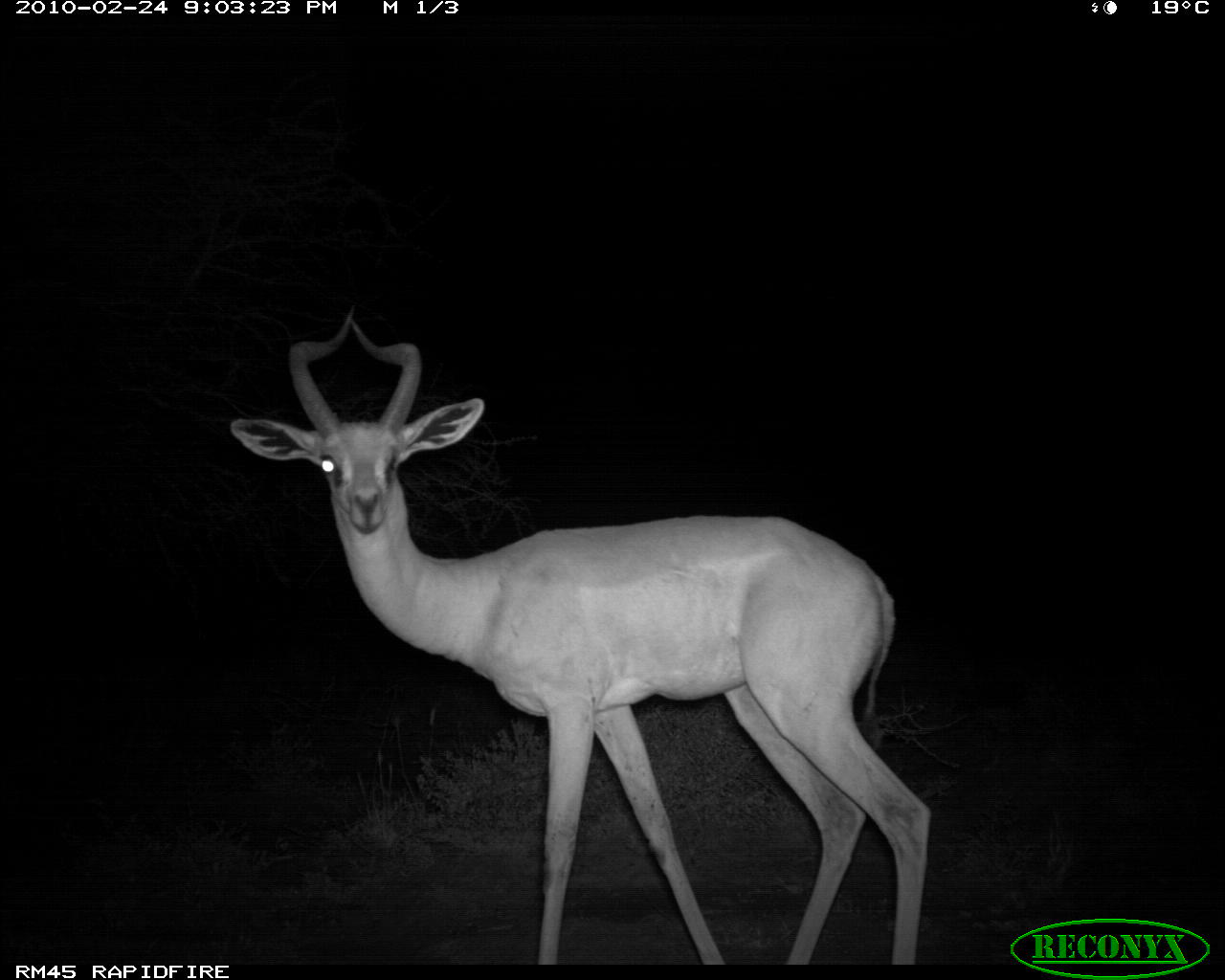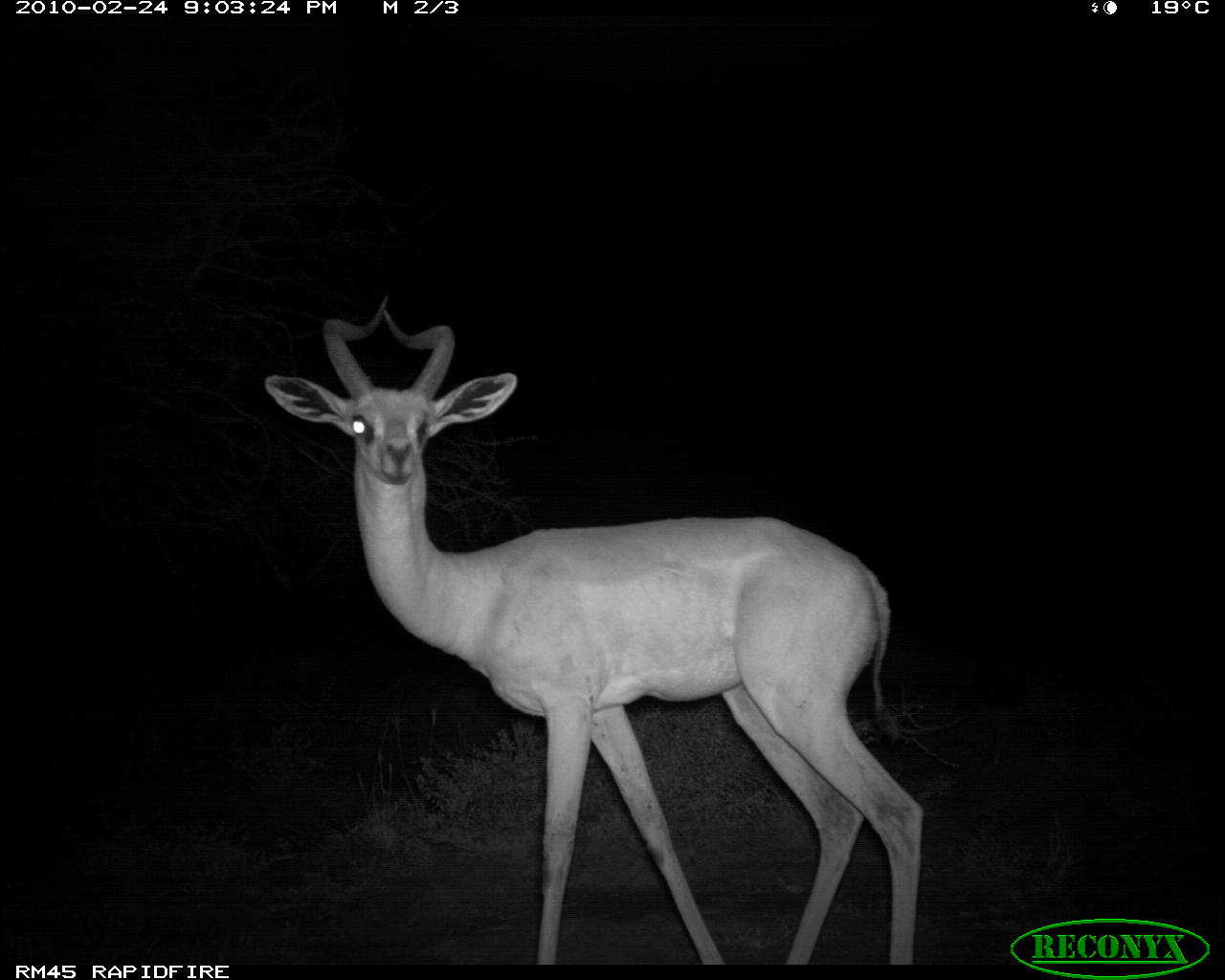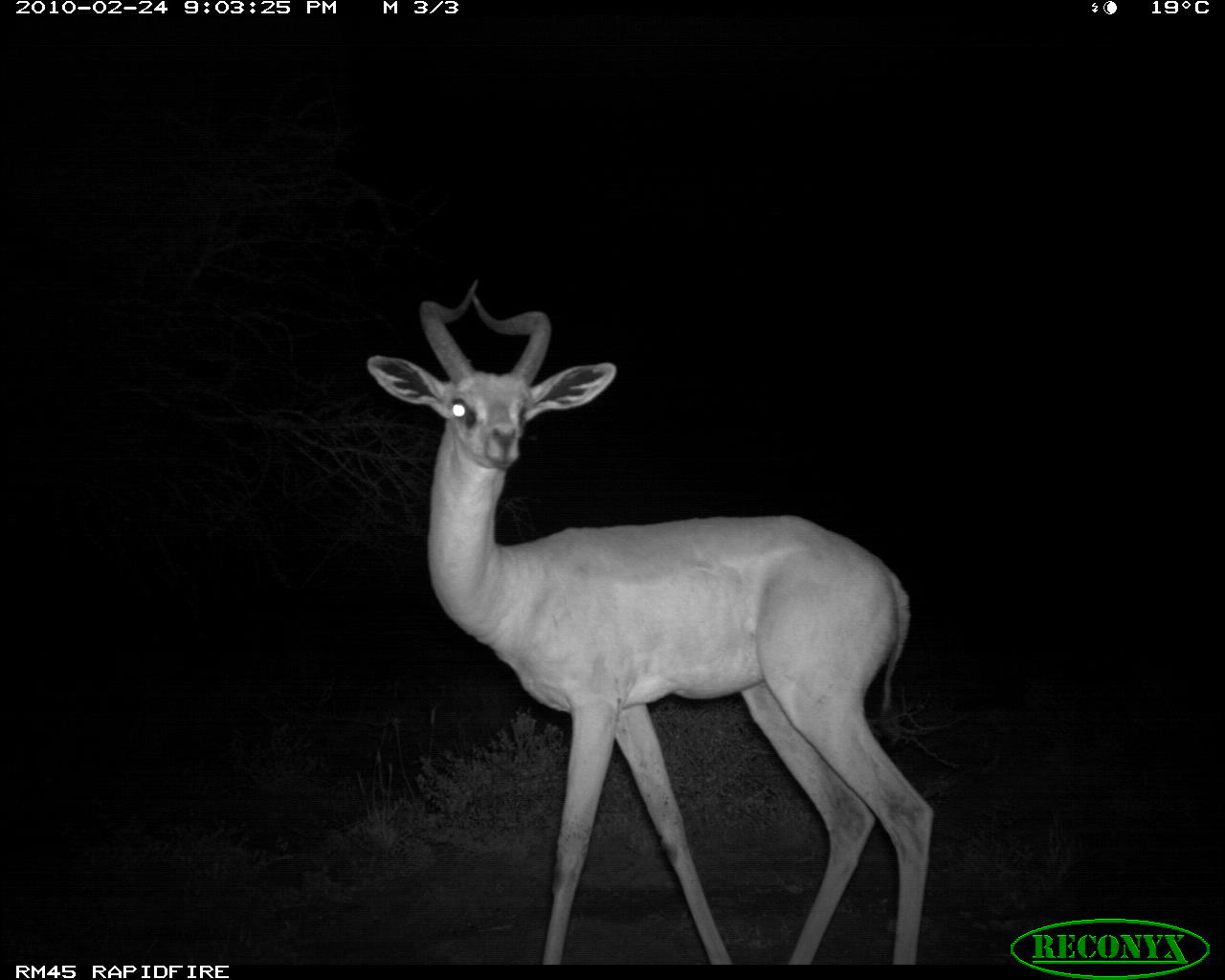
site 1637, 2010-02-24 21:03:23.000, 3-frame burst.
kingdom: Animalia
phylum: Chordata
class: Mammalia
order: Artiodactyla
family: Bovidae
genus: Litocranius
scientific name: Litocranius walleri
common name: gerenuk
Litocranius walleri (gerenuk), count 1.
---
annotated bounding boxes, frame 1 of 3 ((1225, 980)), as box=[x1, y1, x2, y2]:
litocranius walleri: box=[225, 294, 931, 964]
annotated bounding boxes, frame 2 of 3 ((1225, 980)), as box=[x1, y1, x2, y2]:
litocranius walleri: box=[261, 288, 927, 963]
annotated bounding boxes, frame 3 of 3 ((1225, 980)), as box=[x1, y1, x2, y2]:
litocranius walleri: box=[362, 271, 935, 965]